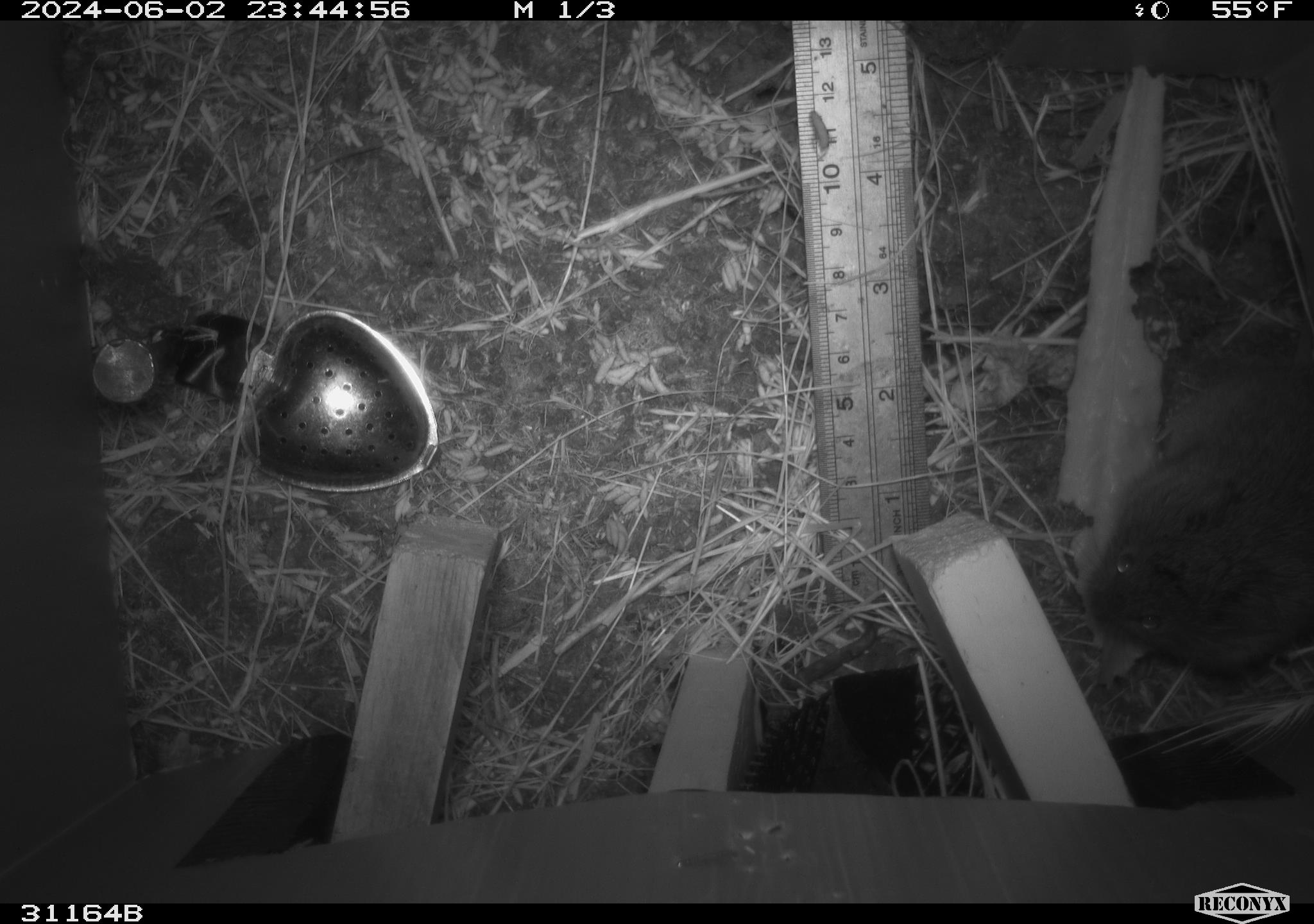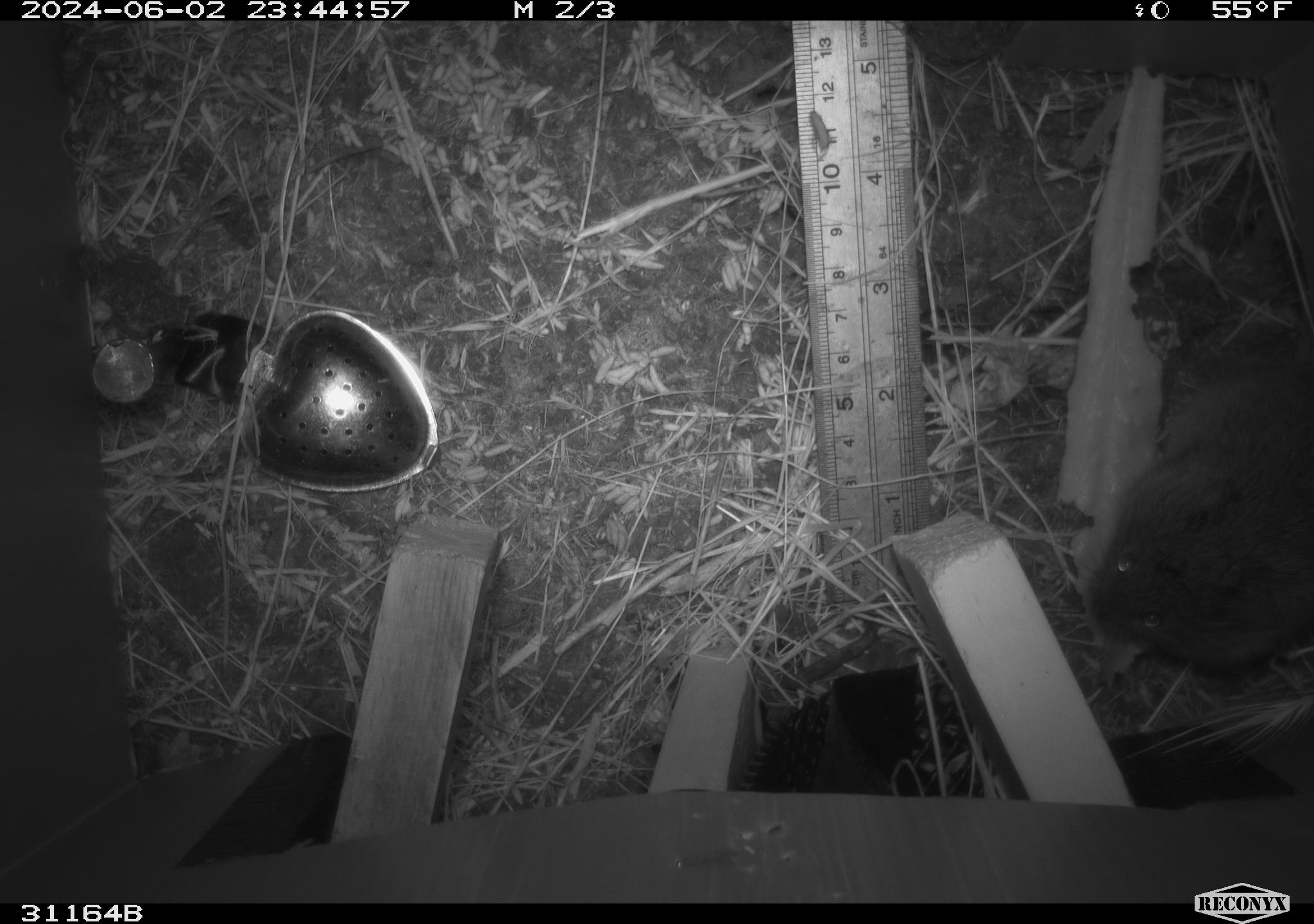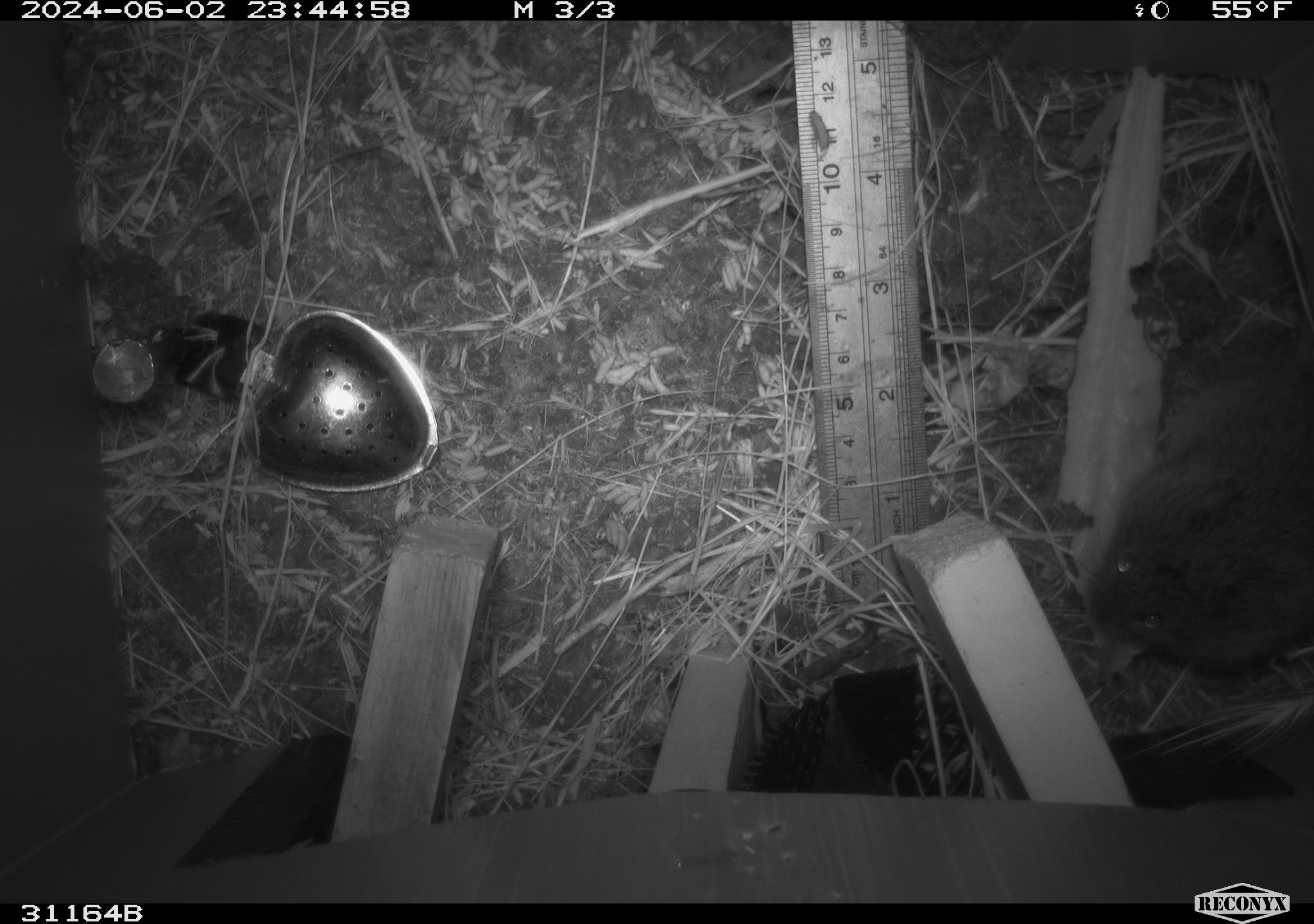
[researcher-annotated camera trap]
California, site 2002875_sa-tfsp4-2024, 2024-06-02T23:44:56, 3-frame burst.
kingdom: Animalia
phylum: Chordata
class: Mammalia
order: Rodentia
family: Cricetidae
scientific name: Arvicolinae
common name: voles, lemmings, and muskrats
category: arvicolinae subfamily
Arvicolinae subfamily (voles, lemmings, and muskrats) (Arvicolinae).